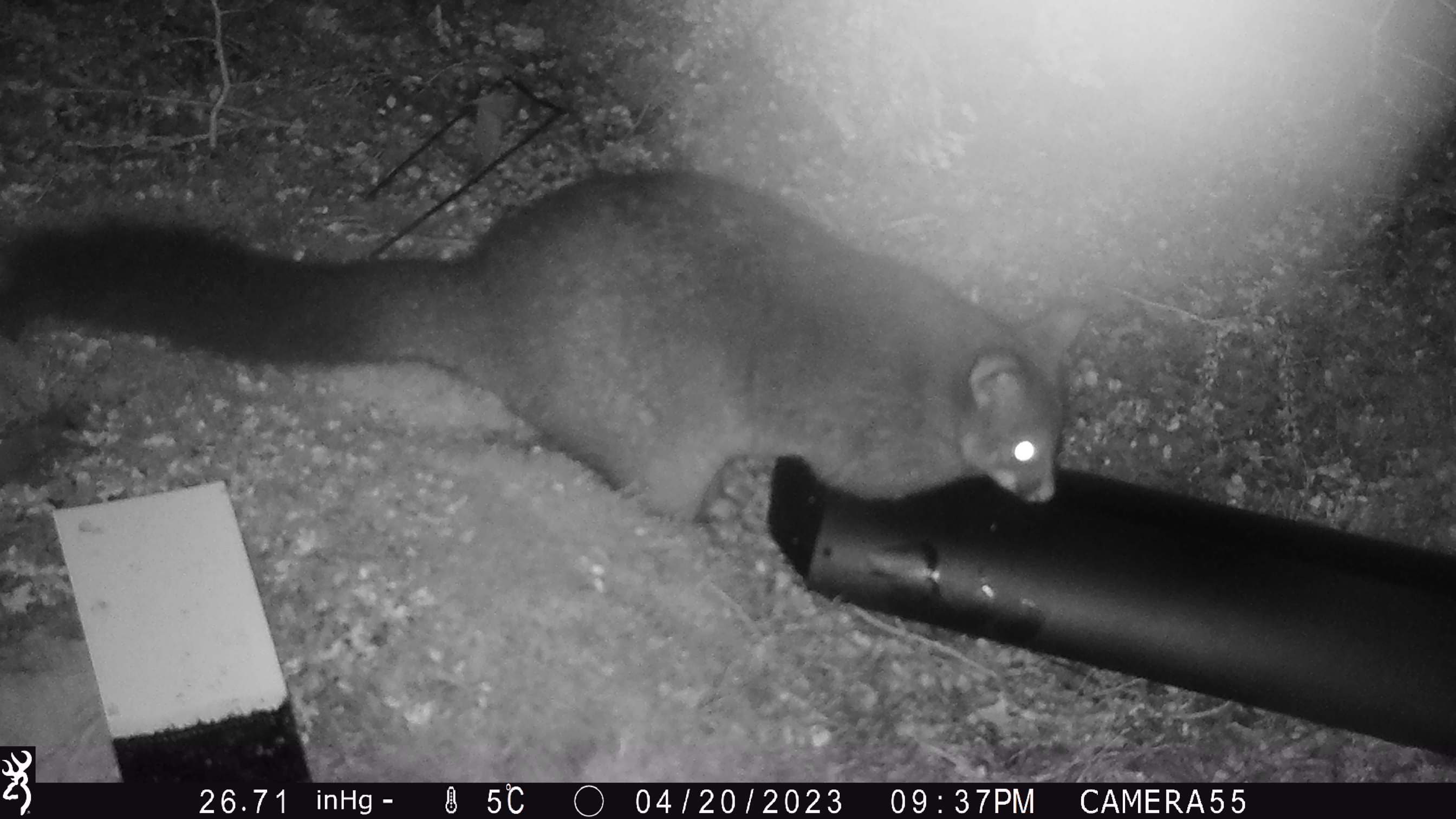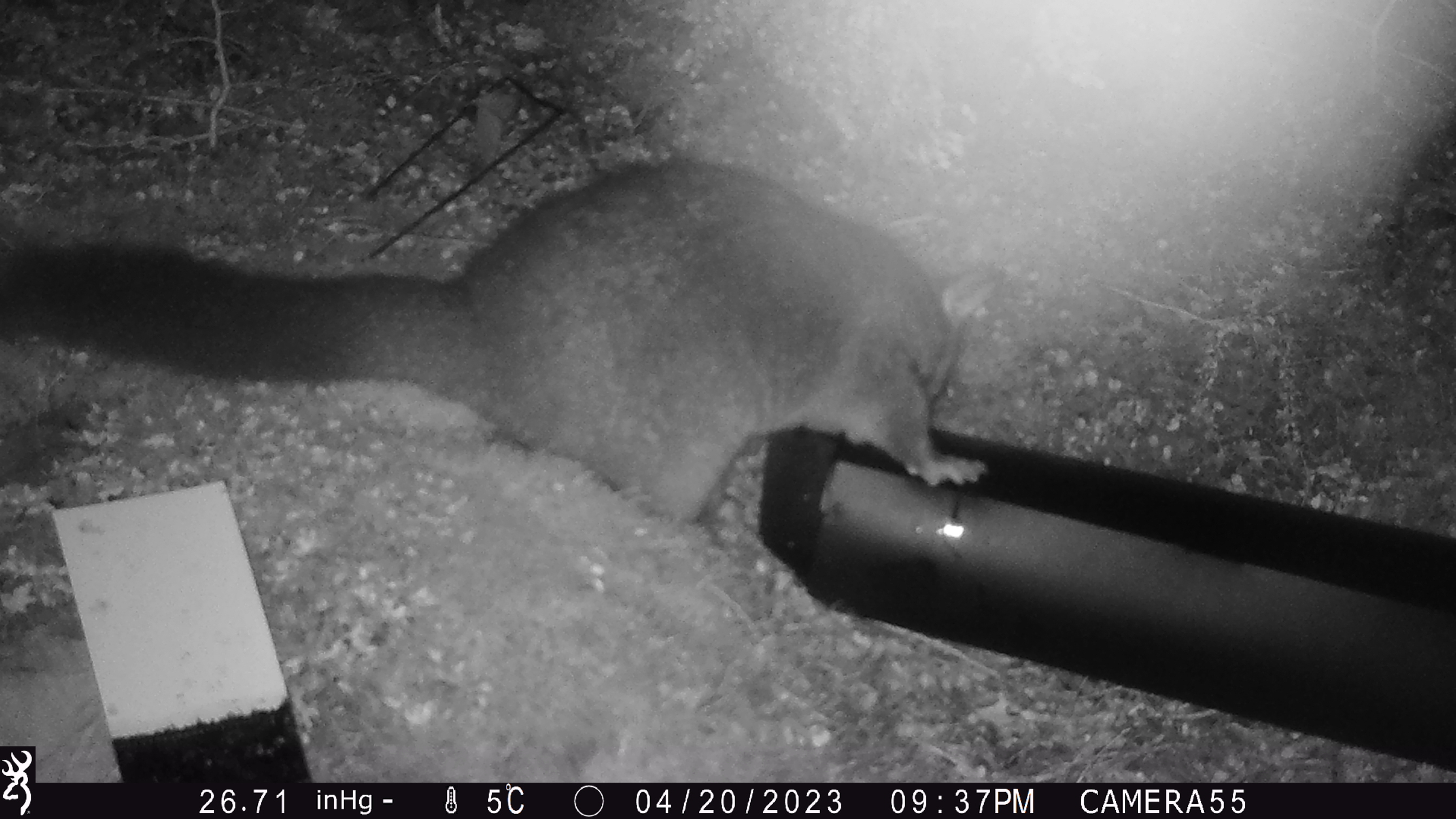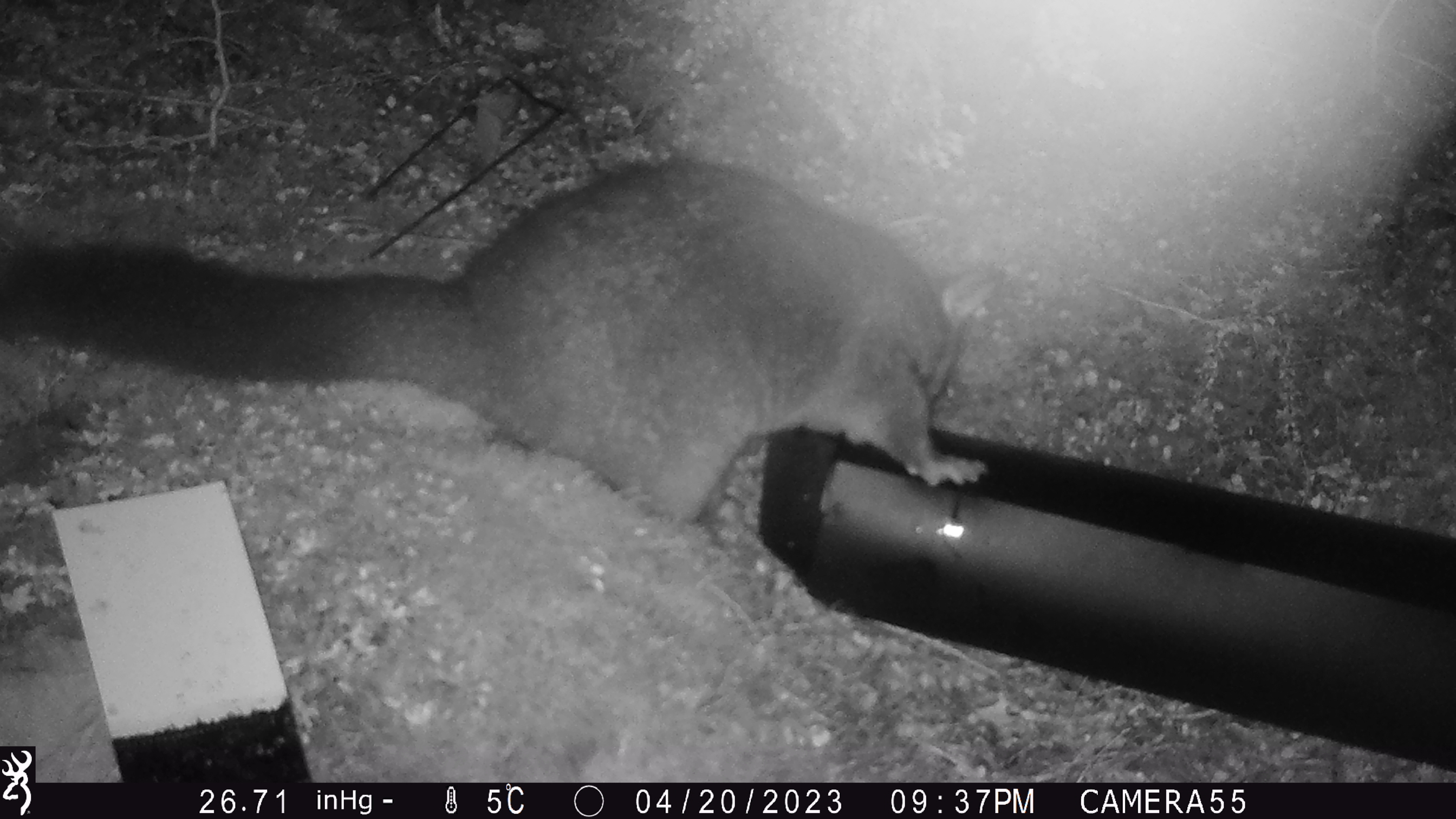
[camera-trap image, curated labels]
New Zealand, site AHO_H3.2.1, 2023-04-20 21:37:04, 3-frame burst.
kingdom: Animalia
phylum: Chordata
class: Mammalia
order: Carnivora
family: Mustelidae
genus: Mustela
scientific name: Mustela erminea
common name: stoat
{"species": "stoat (Mustela erminea)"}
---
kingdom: Animalia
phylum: Chordata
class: Mammalia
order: Diprotodontia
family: Phalangeridae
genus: Trichosurus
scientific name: Trichosurus vulpecula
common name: common brushtail possum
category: possum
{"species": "possum (common brushtail possum) (Trichosurus vulpecula)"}